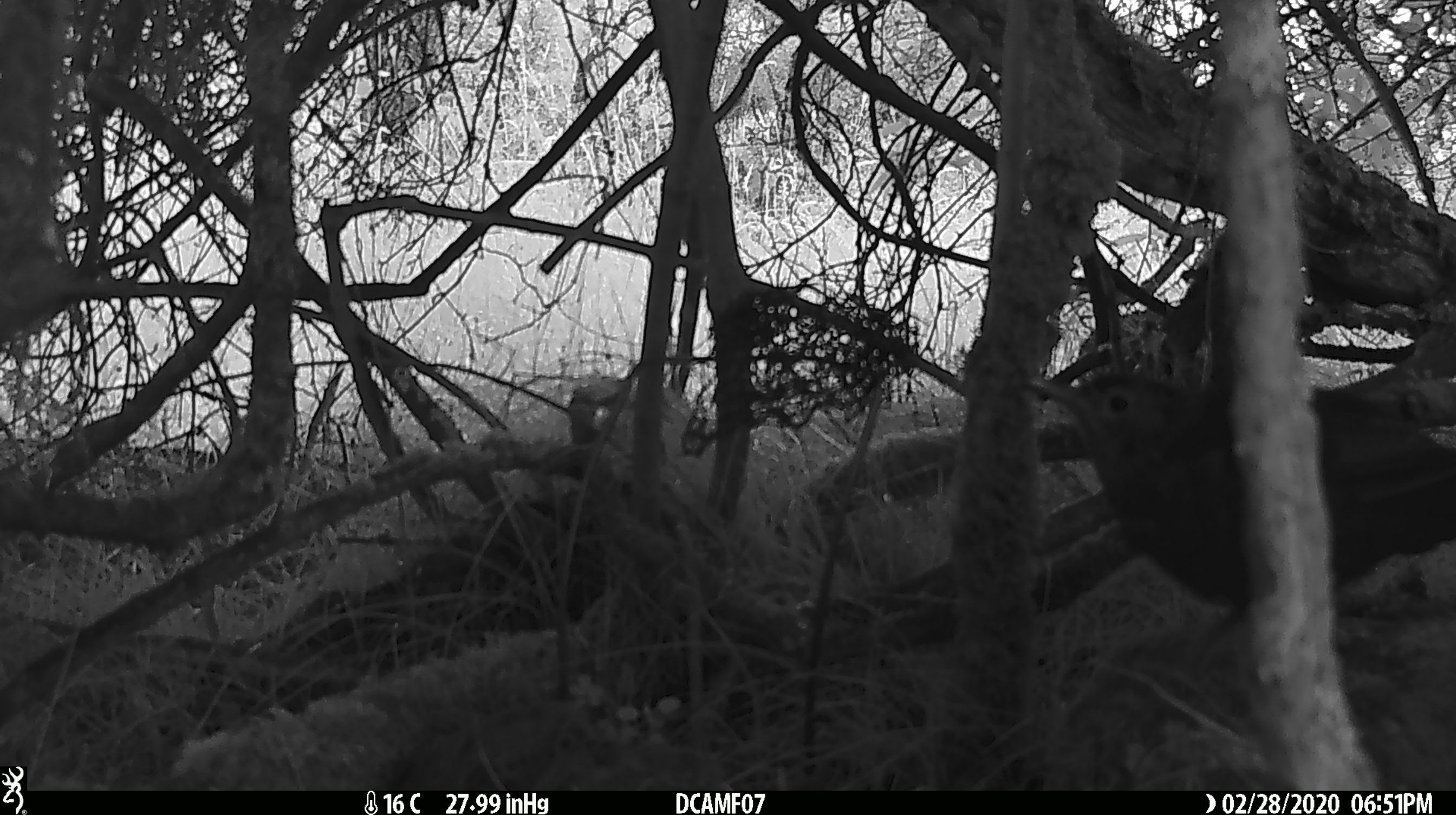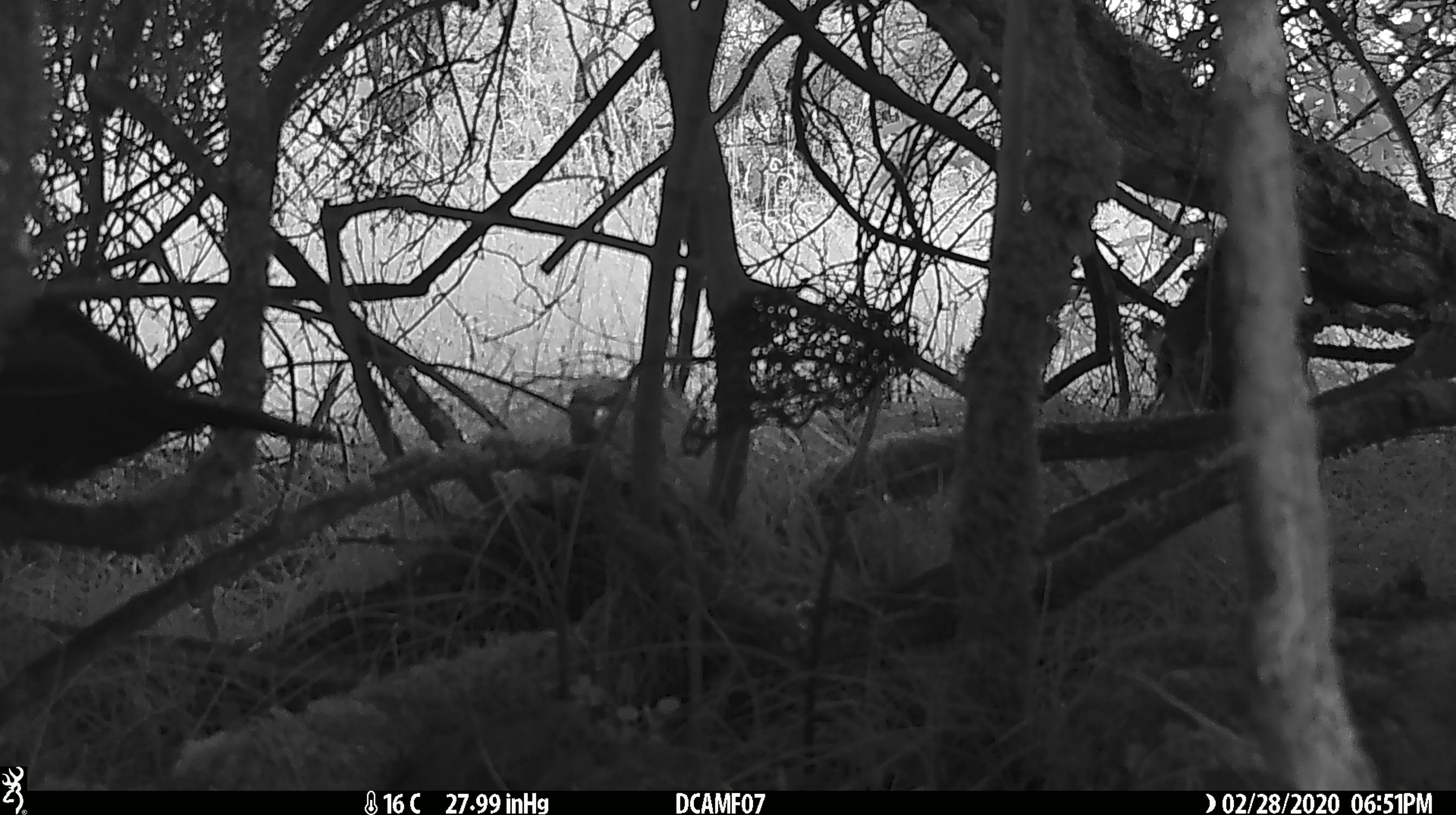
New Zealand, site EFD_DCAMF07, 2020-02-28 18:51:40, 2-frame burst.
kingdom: Animalia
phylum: Chordata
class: Aves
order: Passeriformes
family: Turdidae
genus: Turdus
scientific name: Turdus merula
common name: eurasian blackbird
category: blackbird